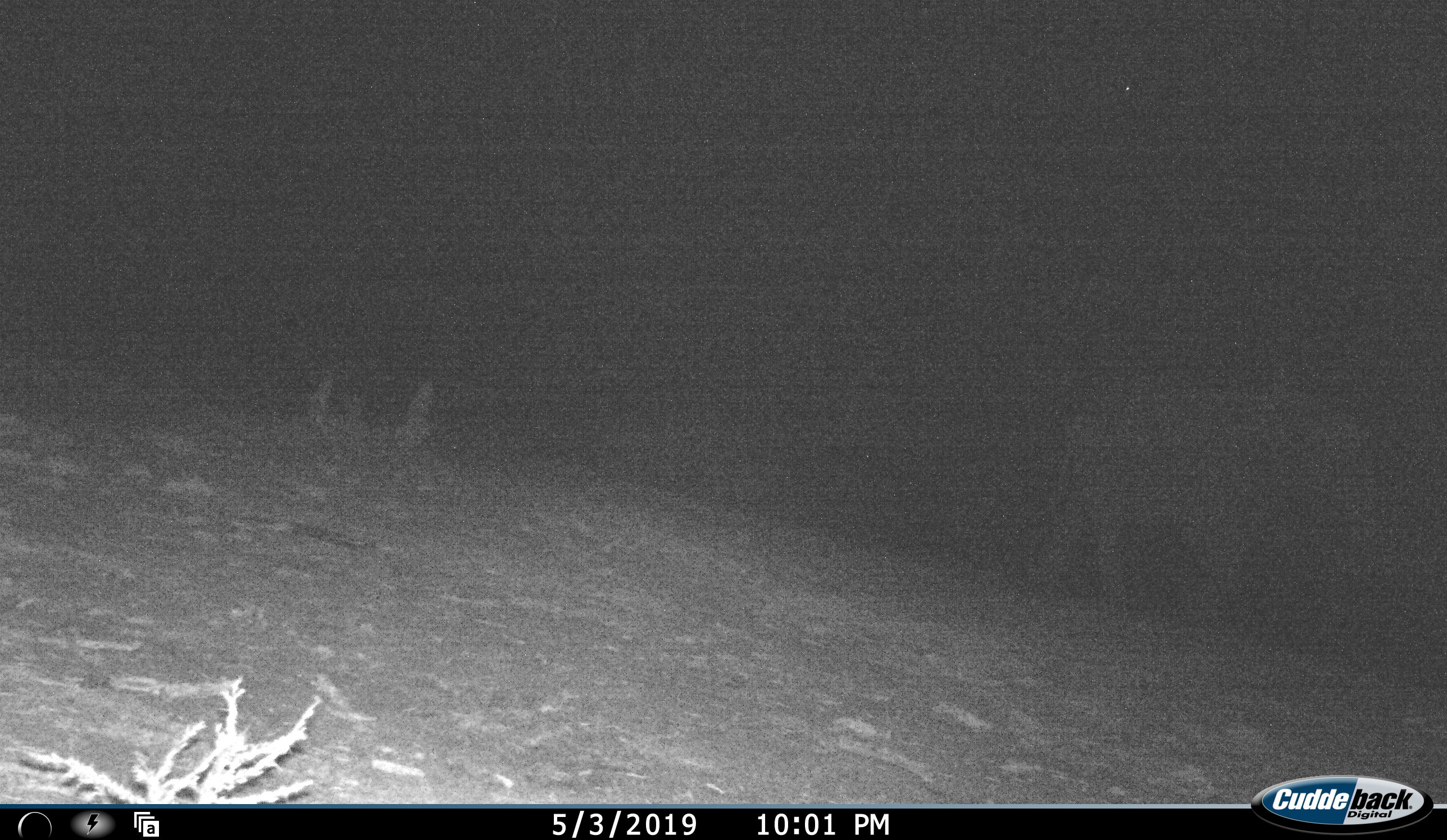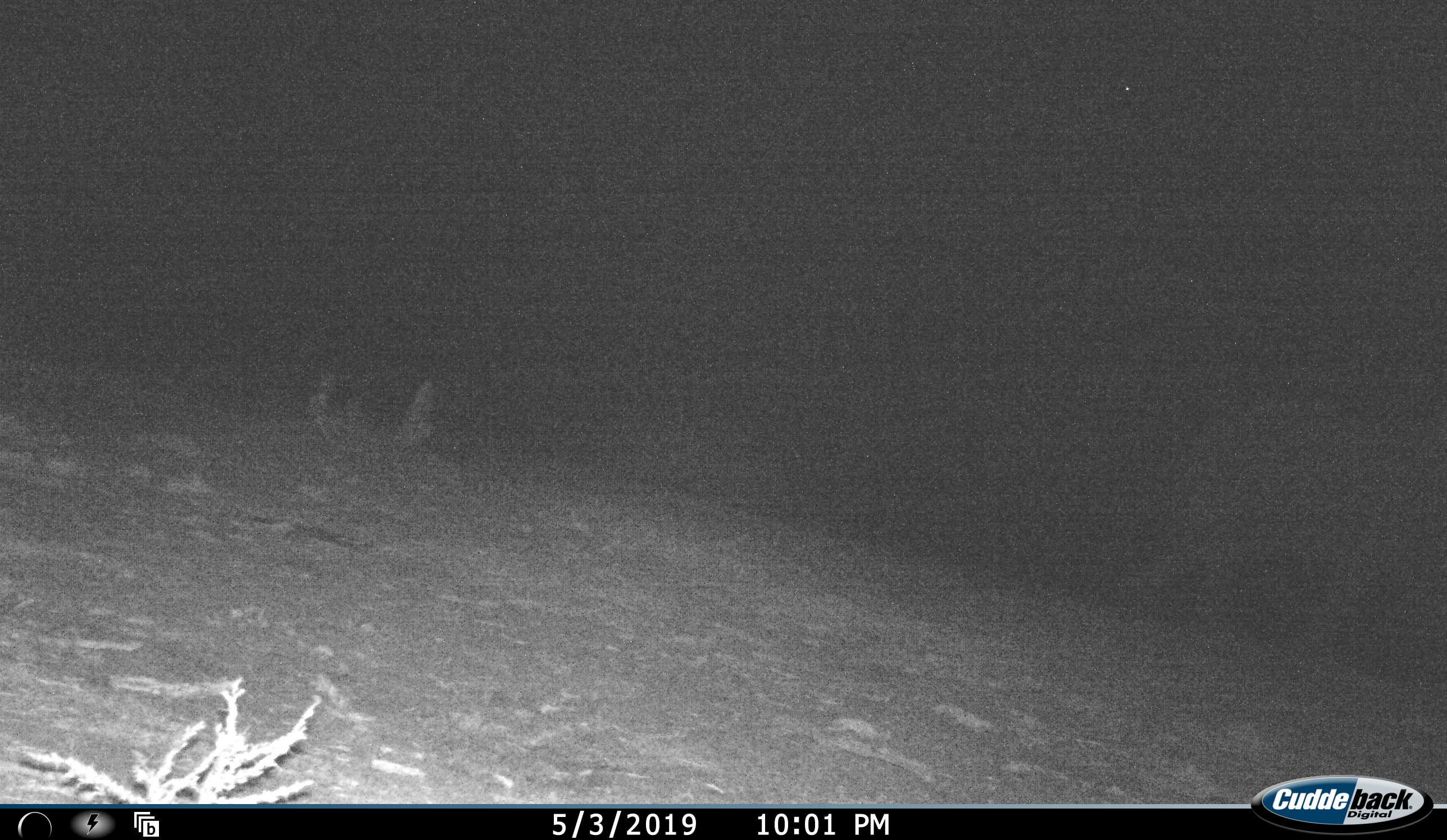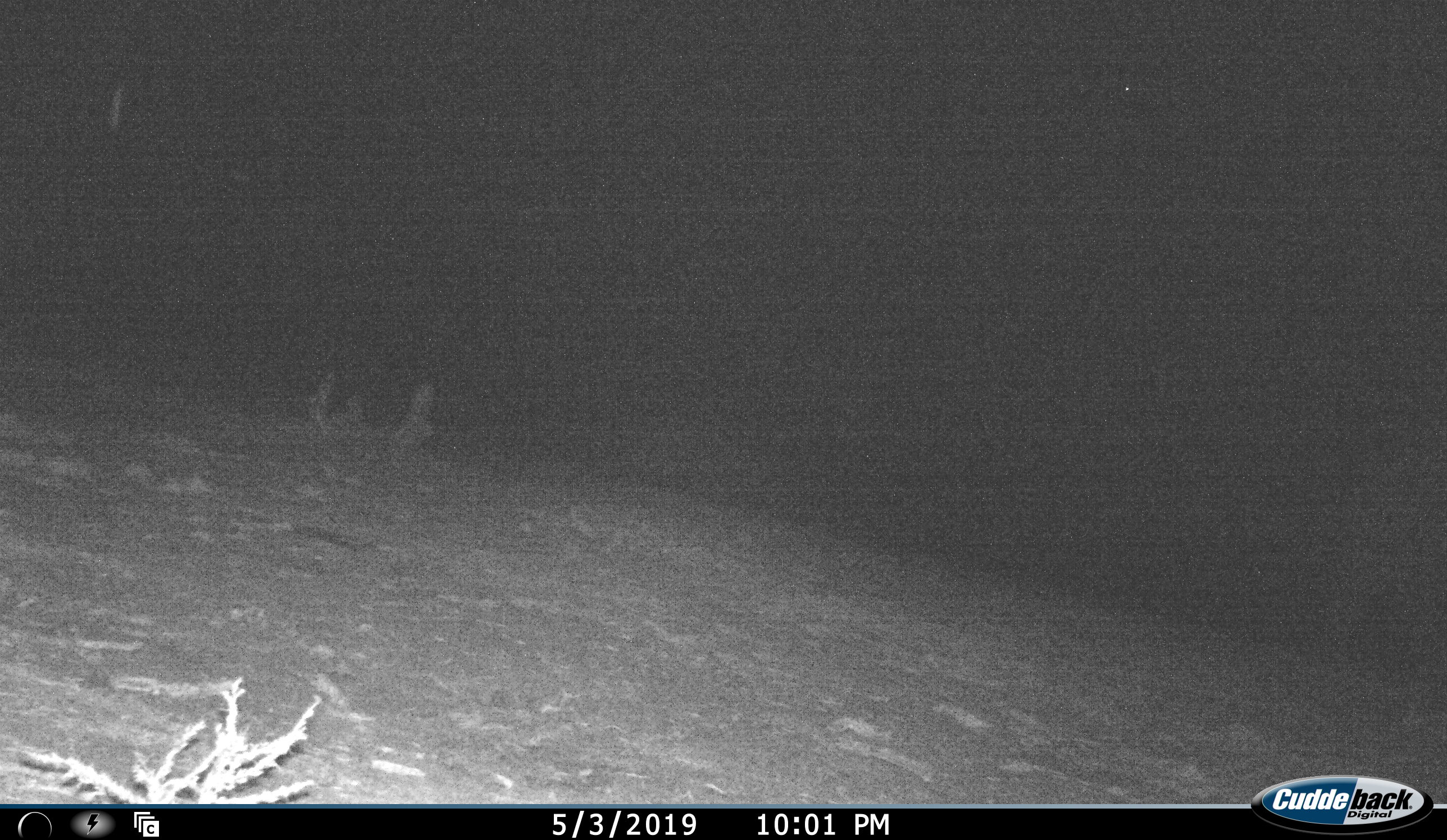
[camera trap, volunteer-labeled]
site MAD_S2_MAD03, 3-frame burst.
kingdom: Animalia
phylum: Chordata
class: Mammalia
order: Proboscidea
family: Elephantidae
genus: Loxodonta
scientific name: Loxodonta africana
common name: african bush elephant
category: elephant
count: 1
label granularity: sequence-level